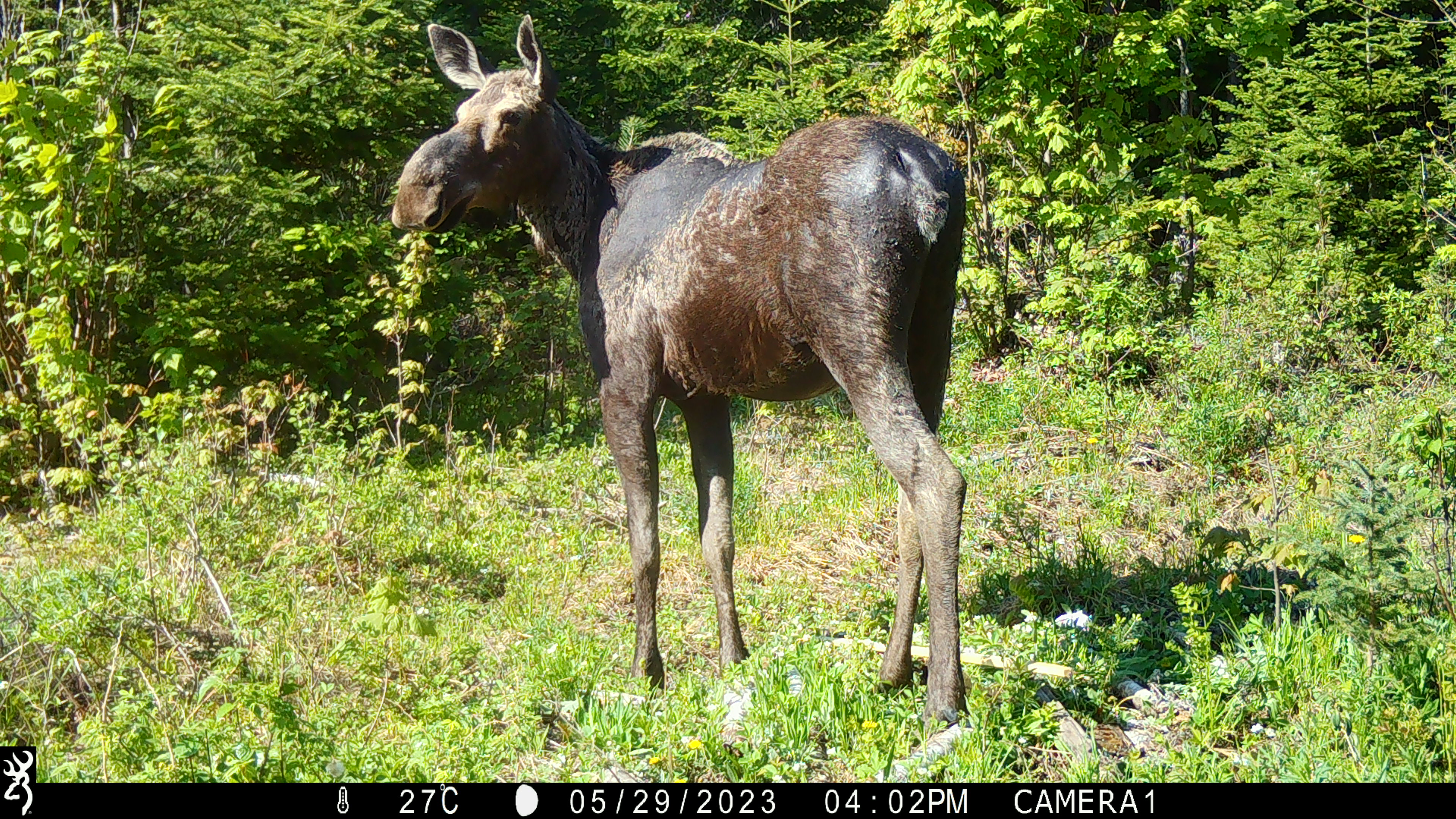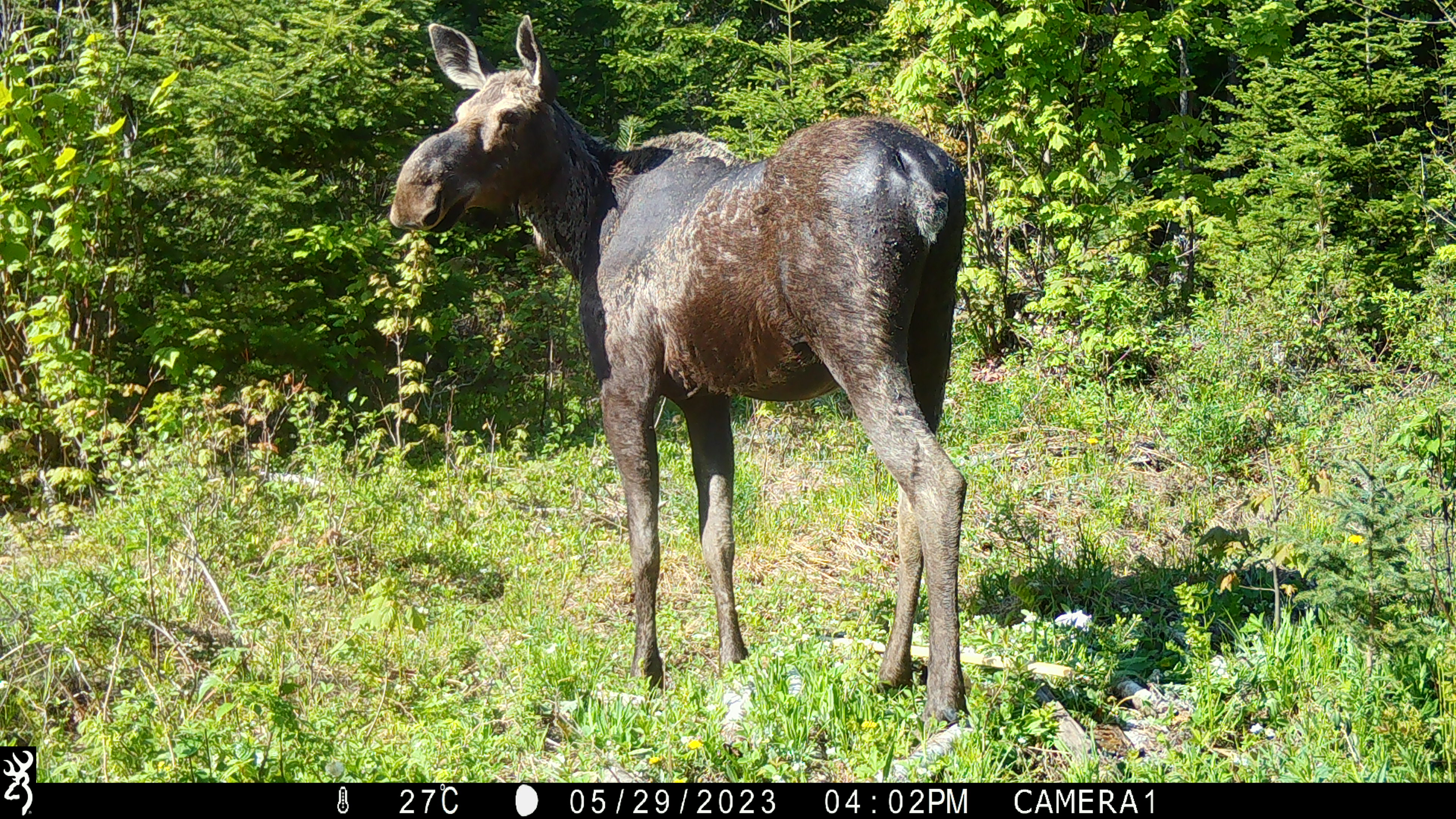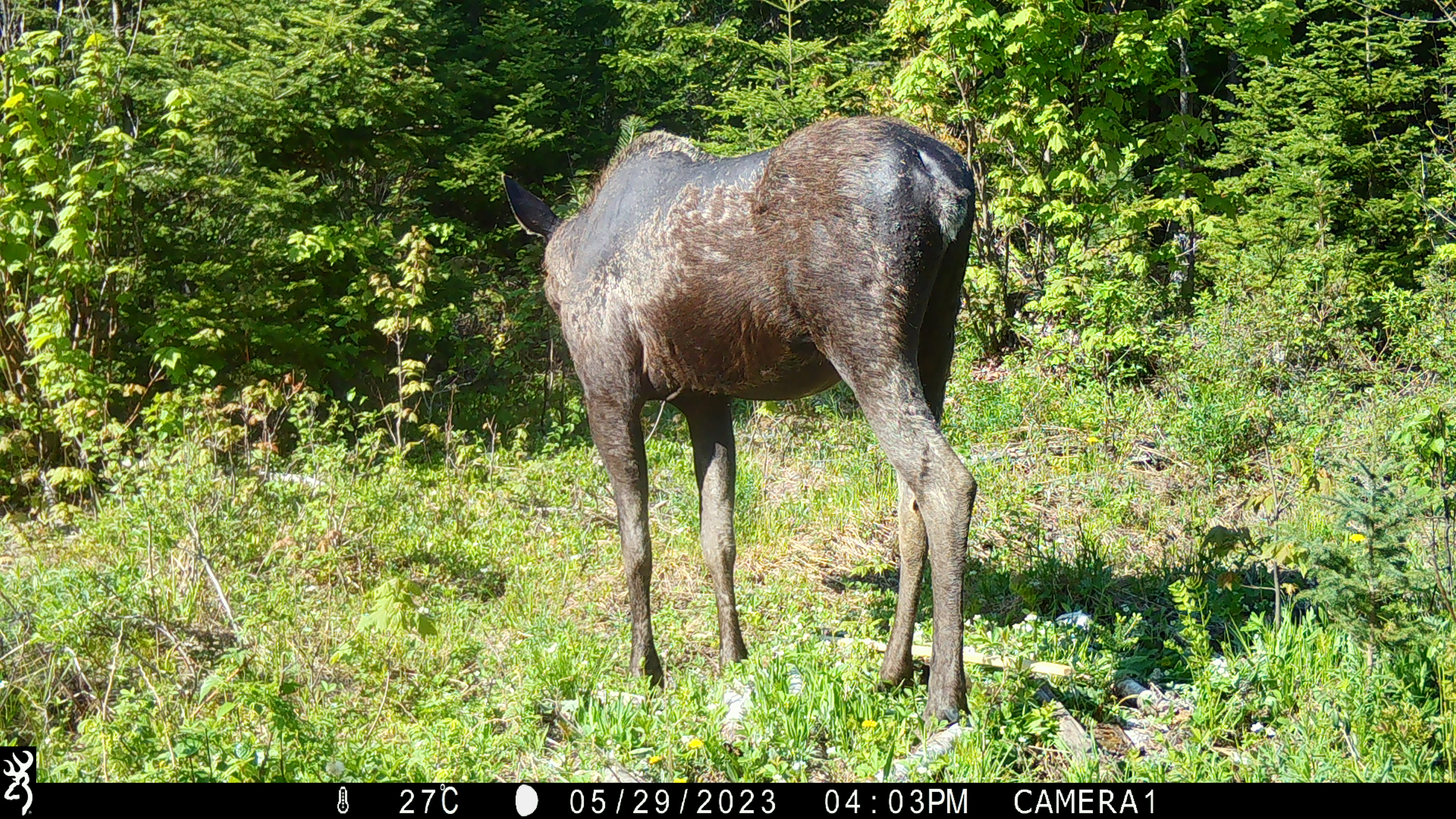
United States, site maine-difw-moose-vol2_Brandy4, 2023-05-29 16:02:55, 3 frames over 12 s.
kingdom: Animalia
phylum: Chordata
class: Mammalia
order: Artiodactyla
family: Cervidae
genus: Alces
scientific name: Alces alces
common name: moose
Moose (Alces alces).